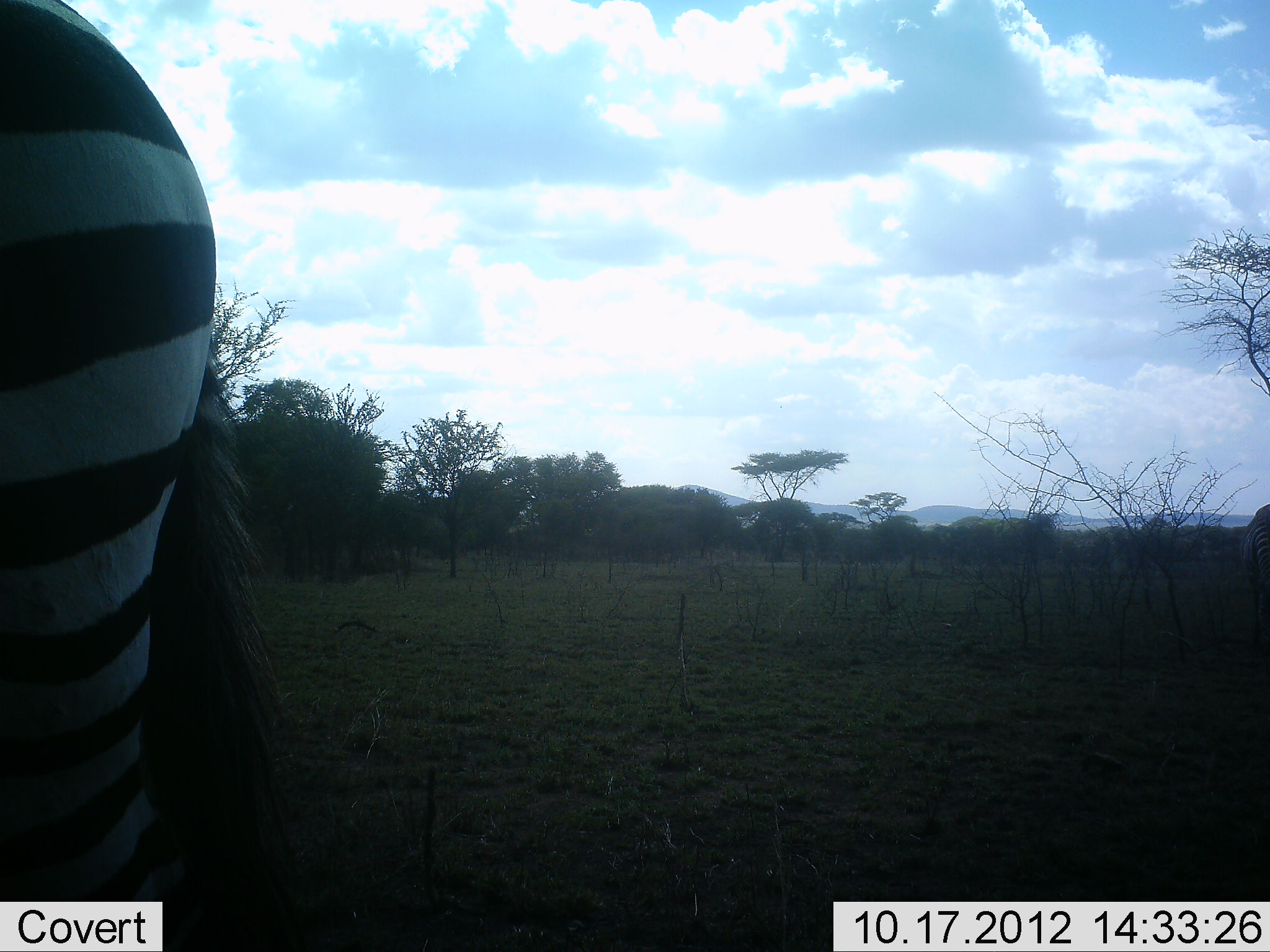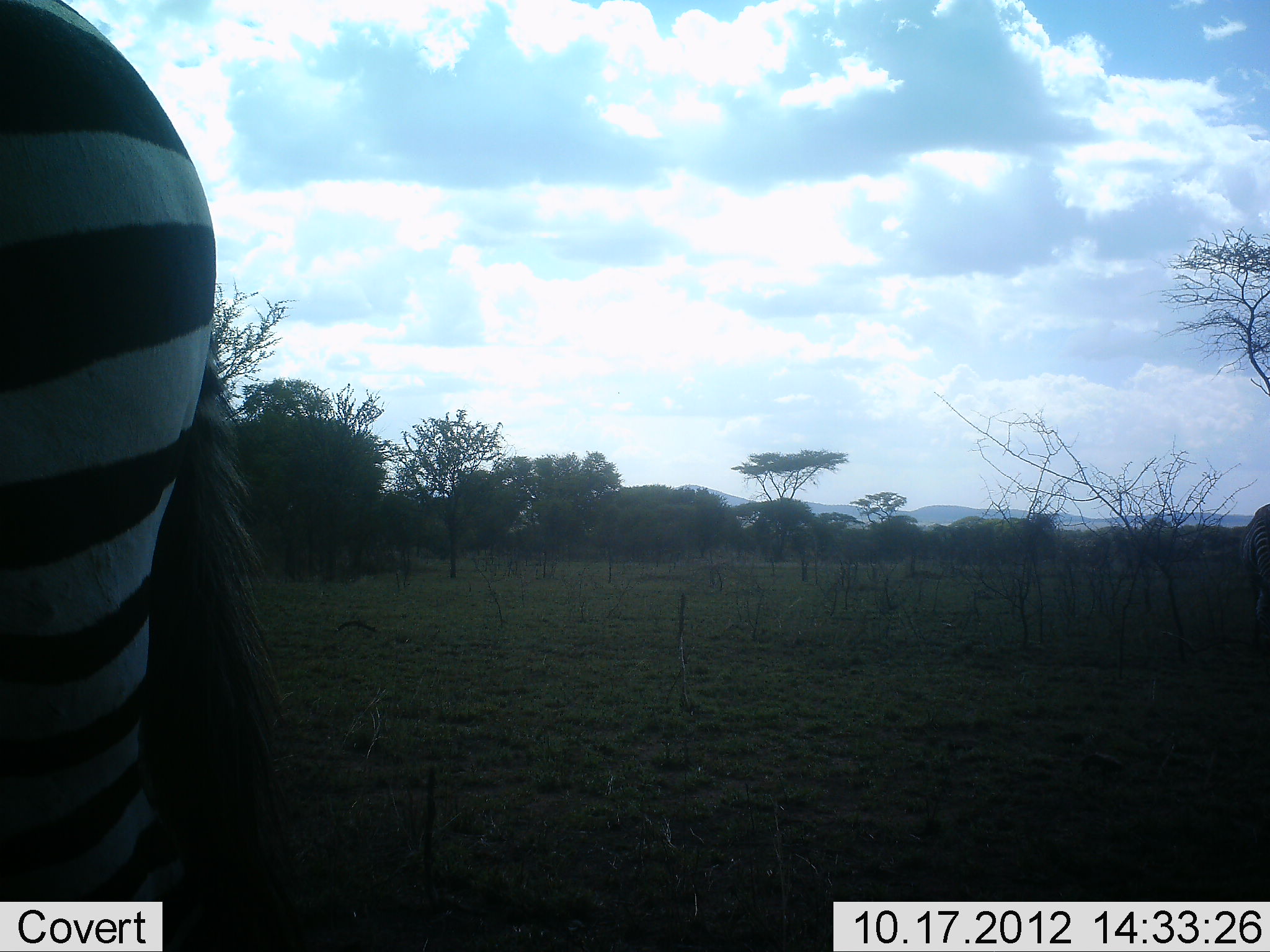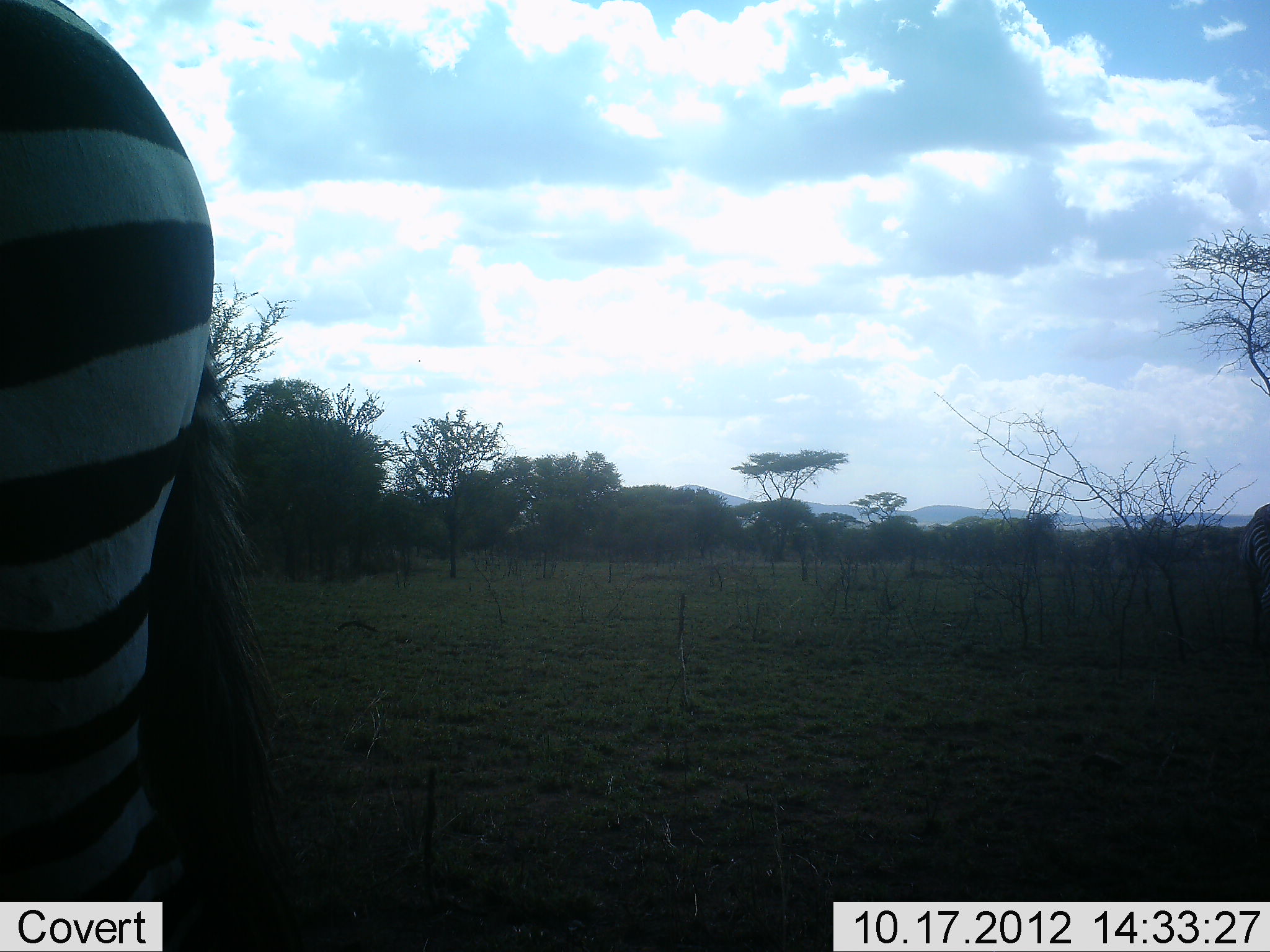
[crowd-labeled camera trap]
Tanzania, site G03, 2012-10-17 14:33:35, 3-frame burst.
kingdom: Animalia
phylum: Chordata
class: Mammalia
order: Perissodactyla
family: Equidae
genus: Equus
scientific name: Equus quagga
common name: plains zebra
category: zebra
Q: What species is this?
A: Zebra (plains zebra) (Equus quagga).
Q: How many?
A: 1.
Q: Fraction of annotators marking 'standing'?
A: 80%.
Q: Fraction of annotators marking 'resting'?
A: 0%.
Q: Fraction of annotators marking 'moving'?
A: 10%.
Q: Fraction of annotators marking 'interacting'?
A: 0%.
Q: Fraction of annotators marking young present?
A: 0%.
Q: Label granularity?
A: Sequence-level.